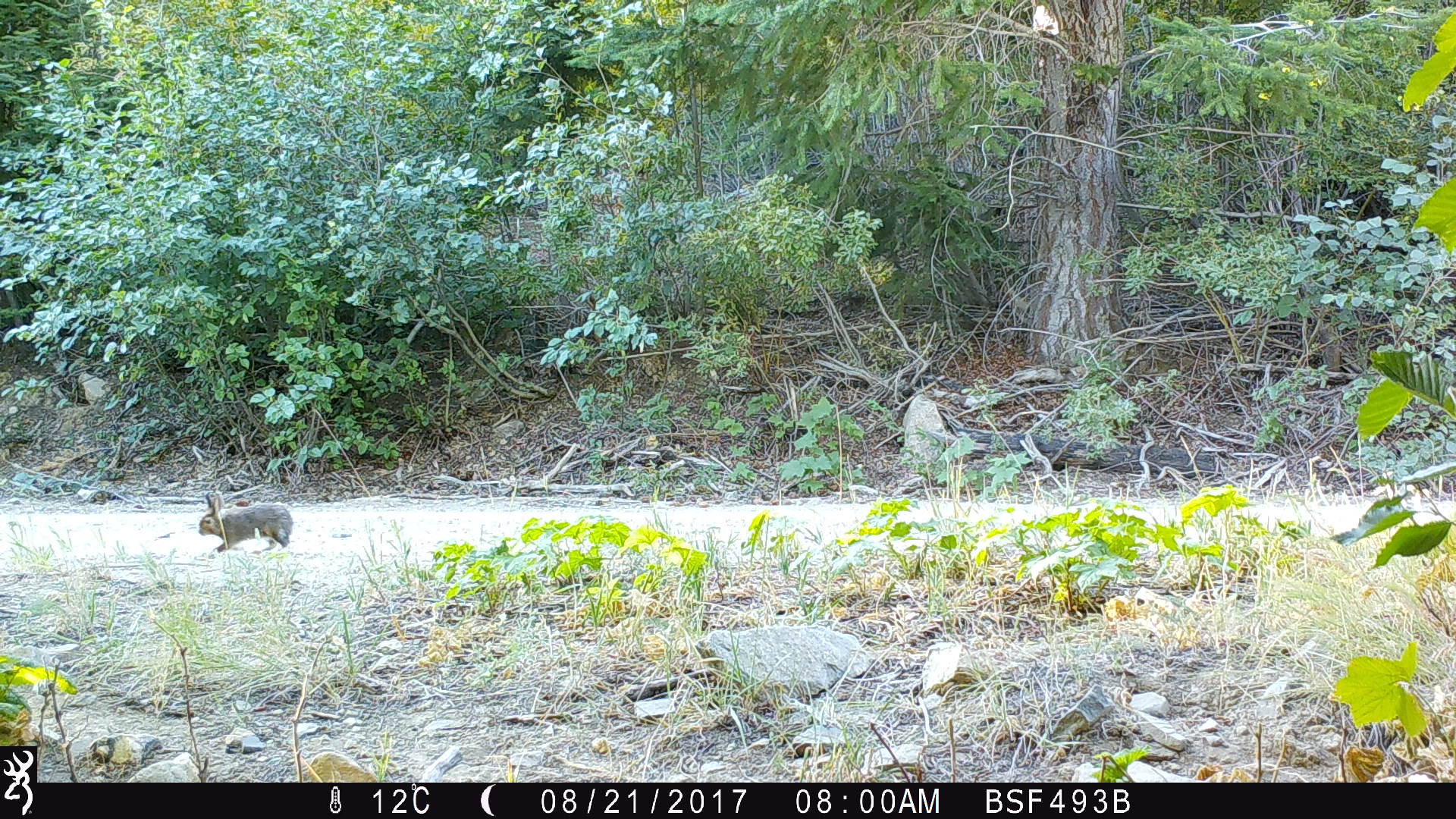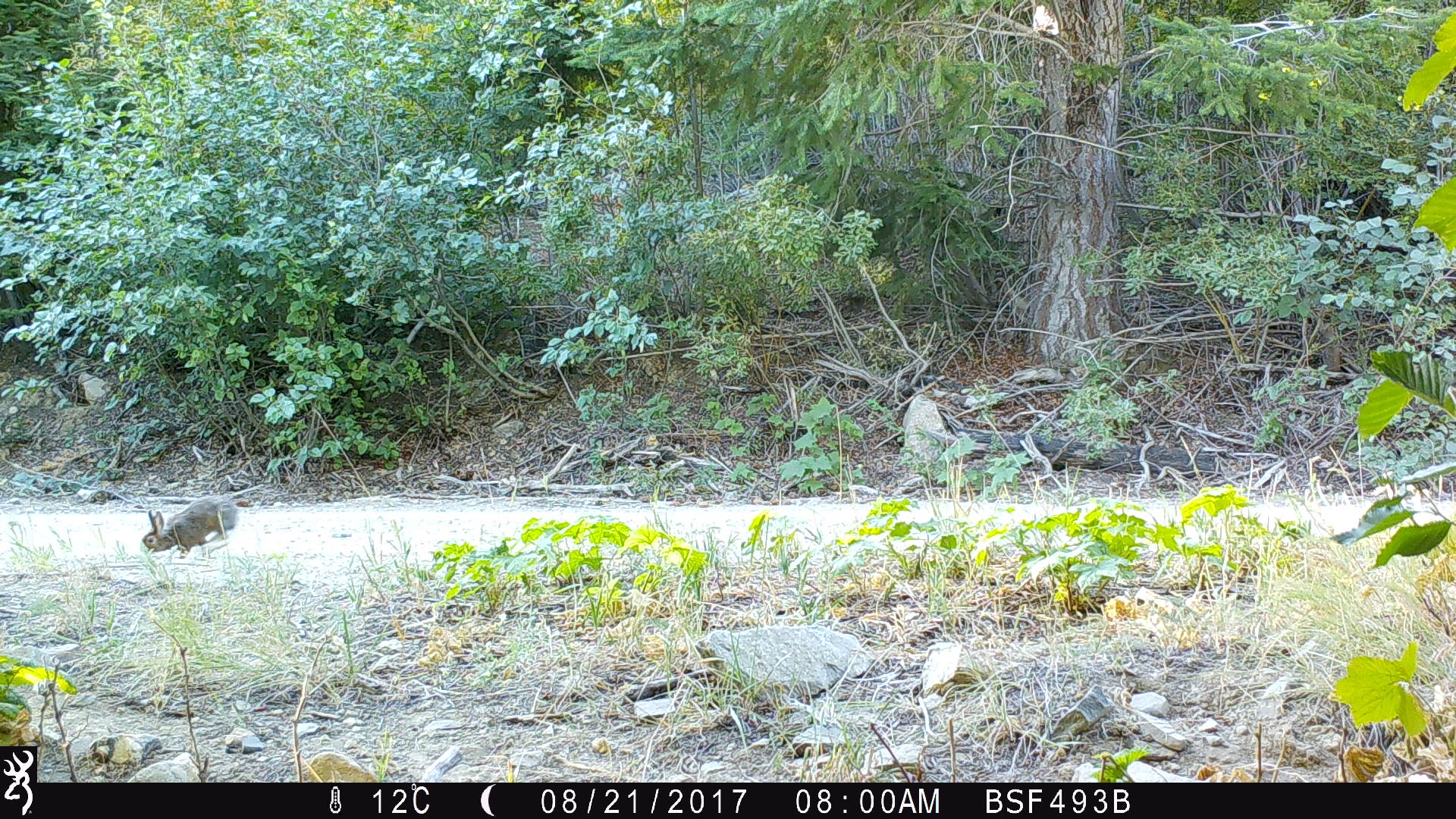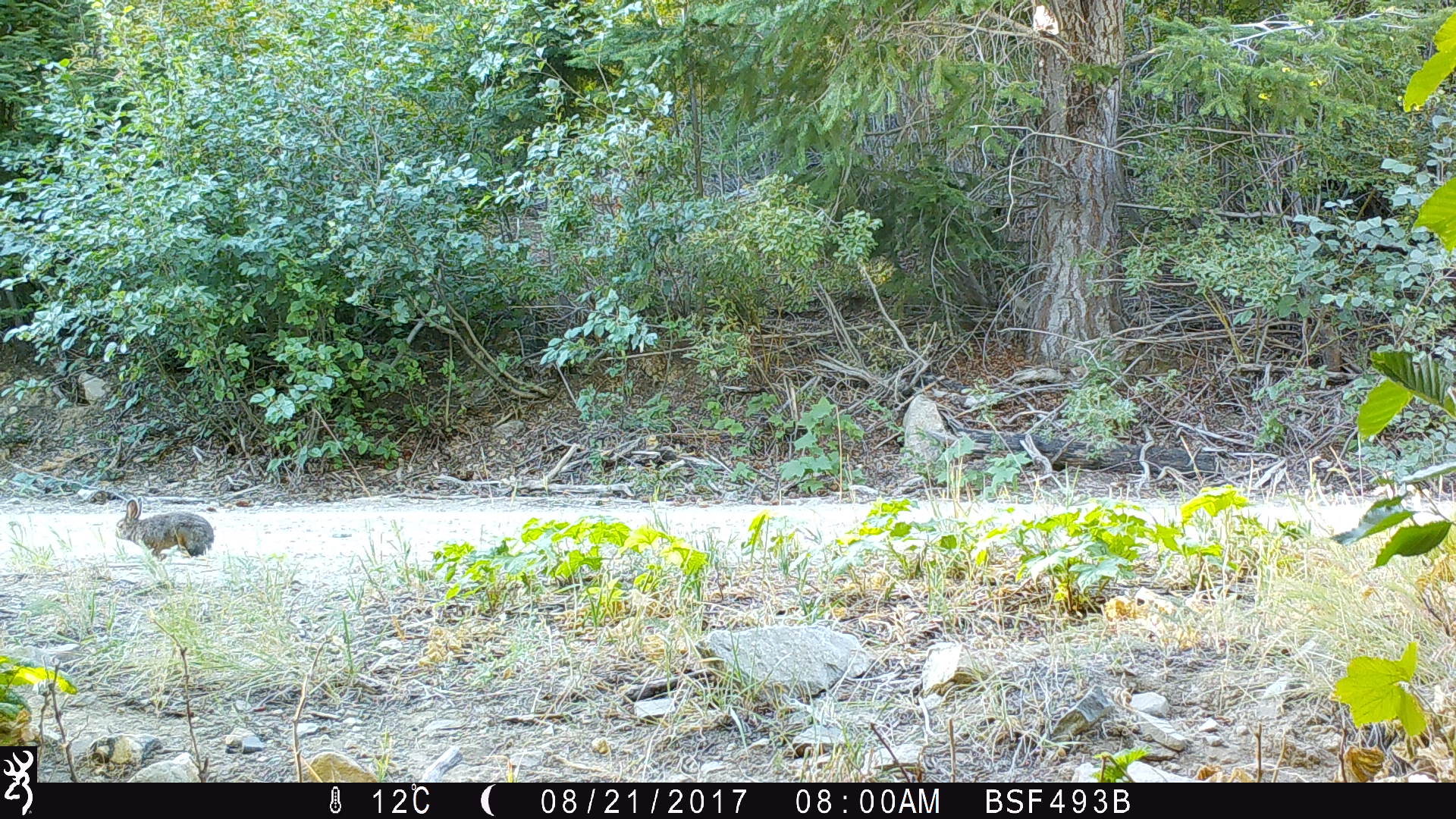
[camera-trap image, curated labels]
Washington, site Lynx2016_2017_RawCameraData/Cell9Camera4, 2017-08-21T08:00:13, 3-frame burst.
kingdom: Animalia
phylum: Chordata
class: Mammalia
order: Lagomorpha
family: Leporidae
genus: Lepus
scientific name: Lepus americanus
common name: snowshoe hare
Lepus americanus (snowshoe hare). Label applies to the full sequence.